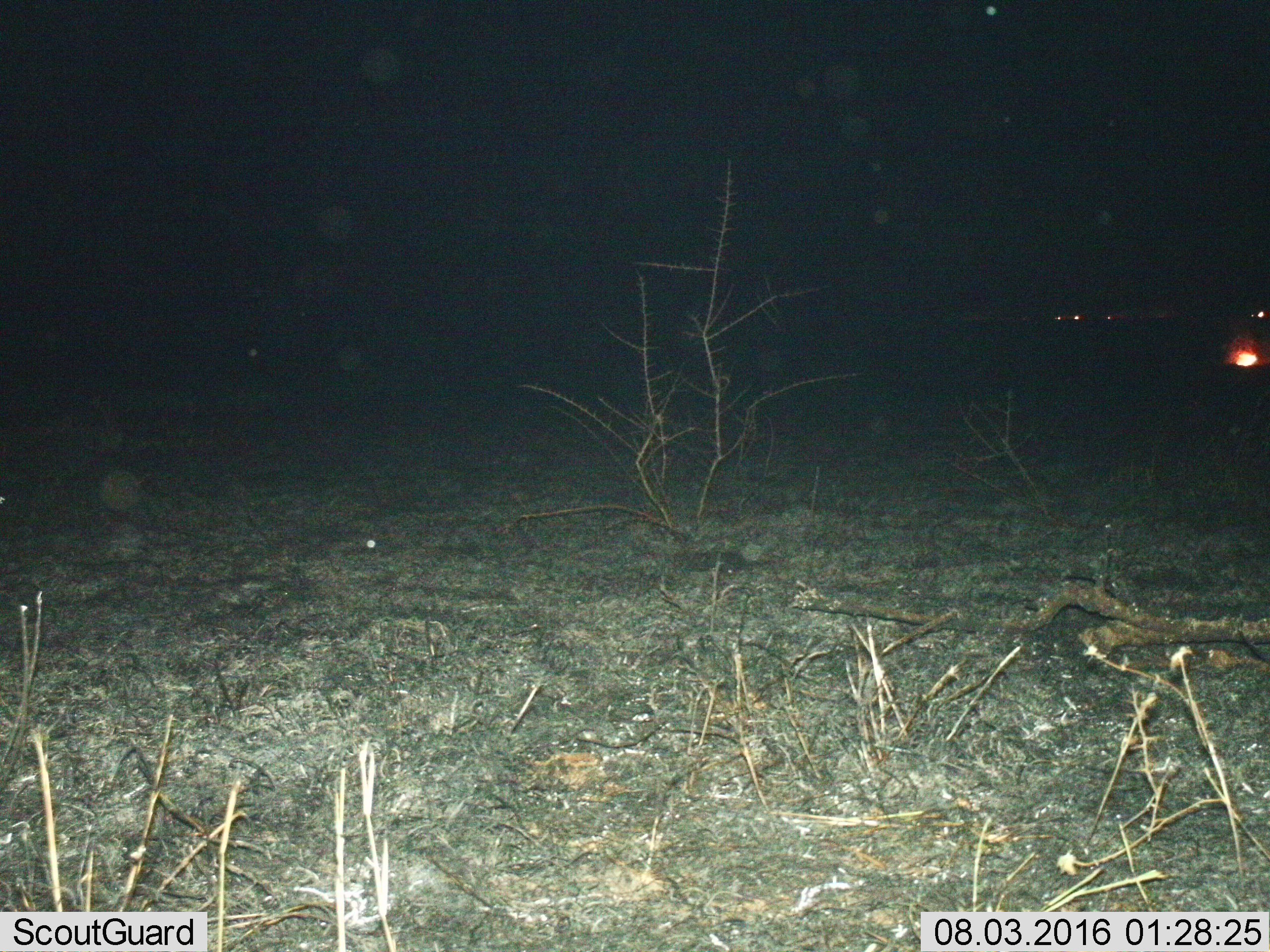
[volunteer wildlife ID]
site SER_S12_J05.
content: unidentified animal